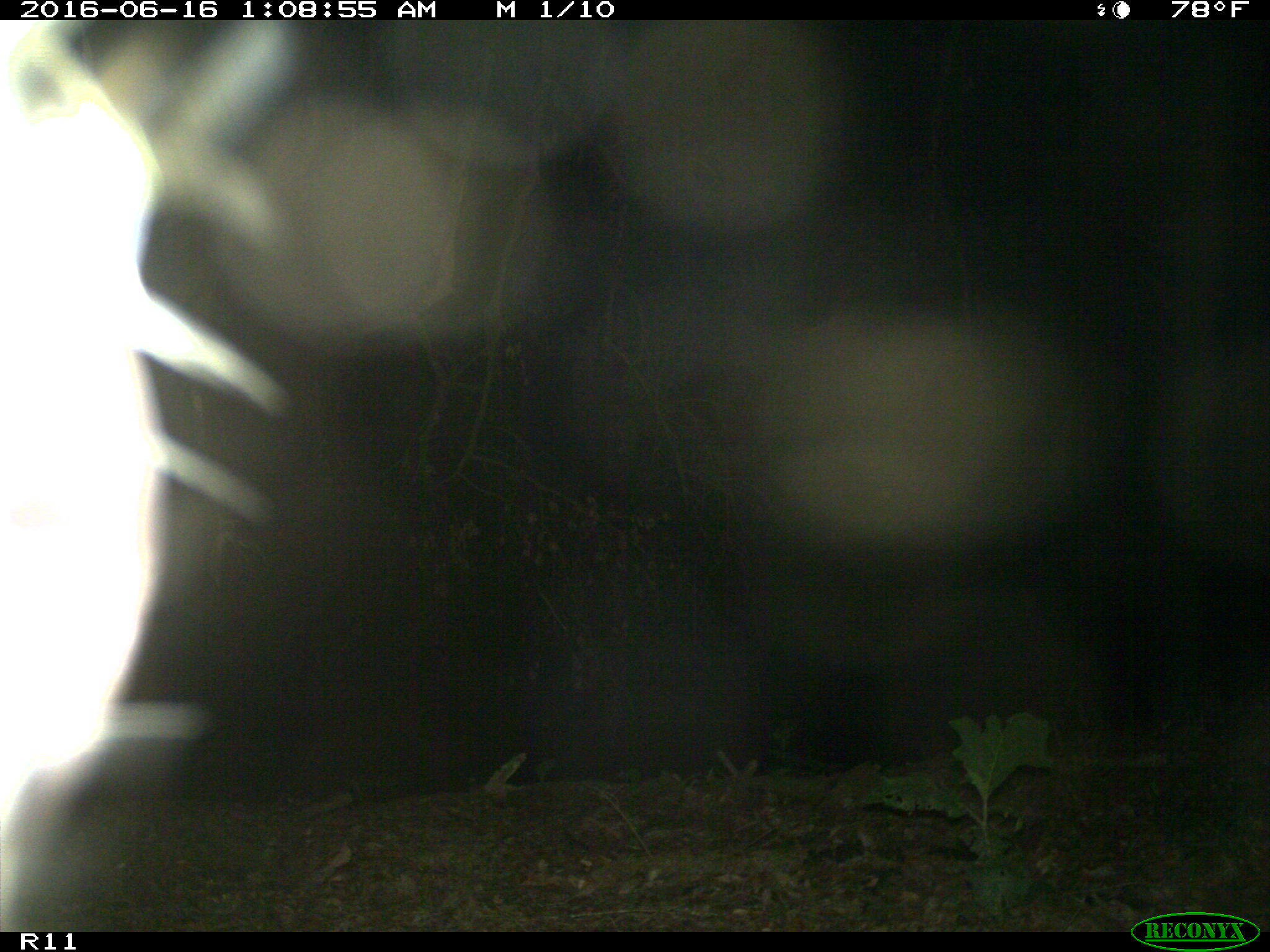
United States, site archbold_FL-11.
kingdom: Animalia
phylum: Chordata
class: Mammalia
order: Artiodactyla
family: Bovidae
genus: Bos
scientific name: Bos taurus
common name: domestic cow